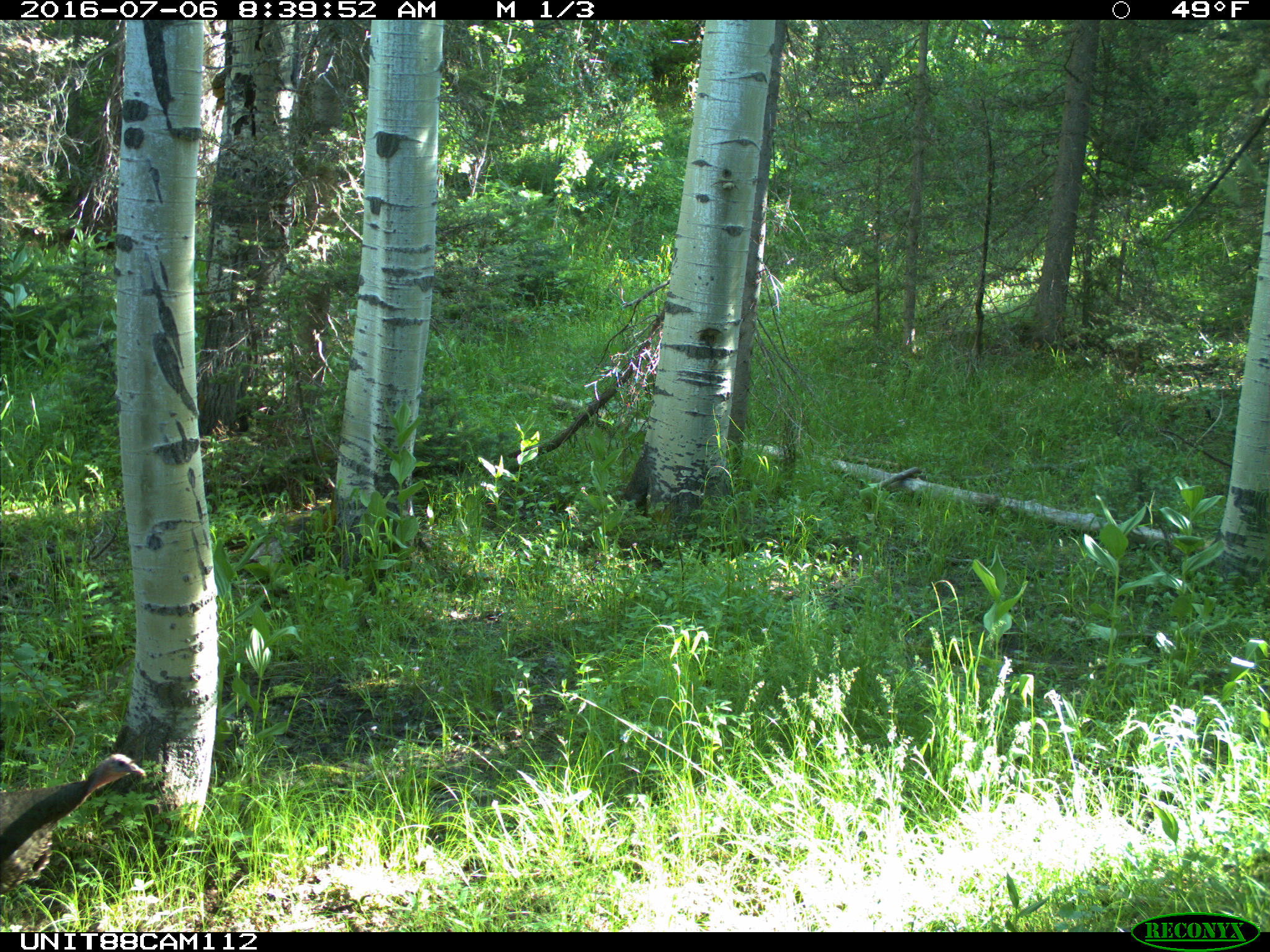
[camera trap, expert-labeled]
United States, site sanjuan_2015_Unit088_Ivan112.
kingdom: Animalia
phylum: Chordata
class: Aves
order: Galliformes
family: Phasianidae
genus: Meleagris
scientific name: Meleagris gallopavo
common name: wild turkey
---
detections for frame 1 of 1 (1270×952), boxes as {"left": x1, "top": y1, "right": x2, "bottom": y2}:
animal: {"left": 2, "top": 751, "right": 149, "bottom": 894}